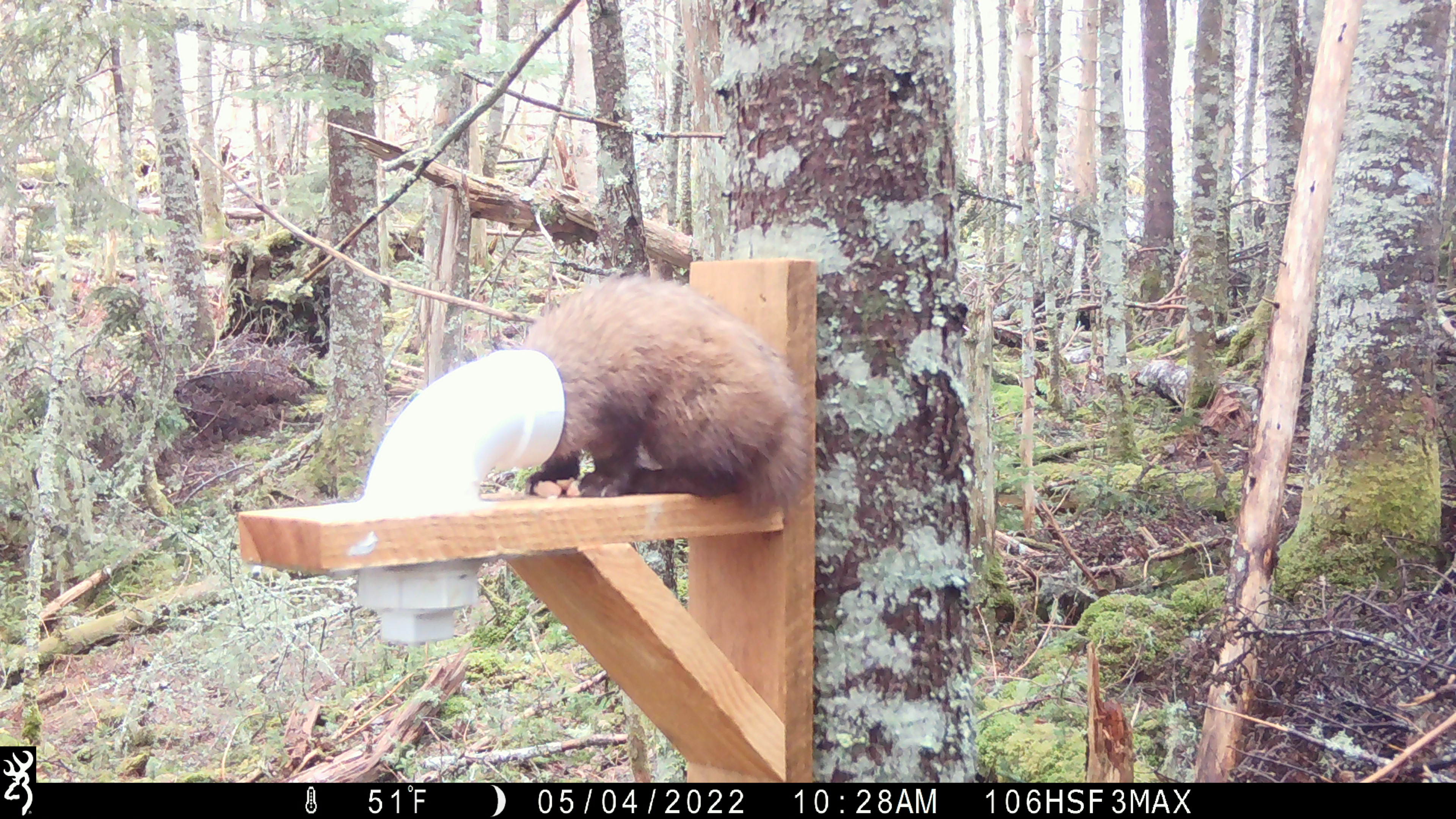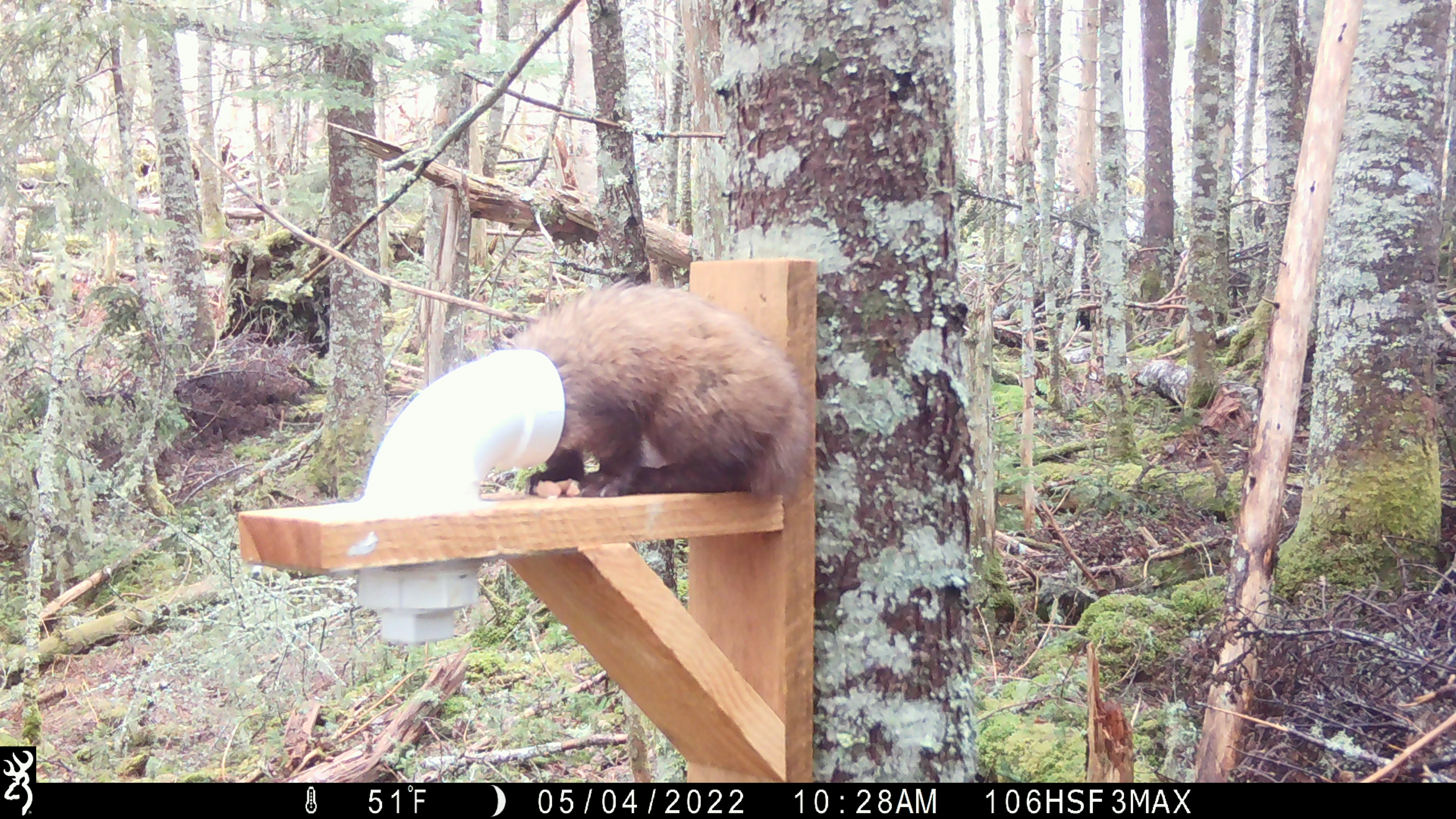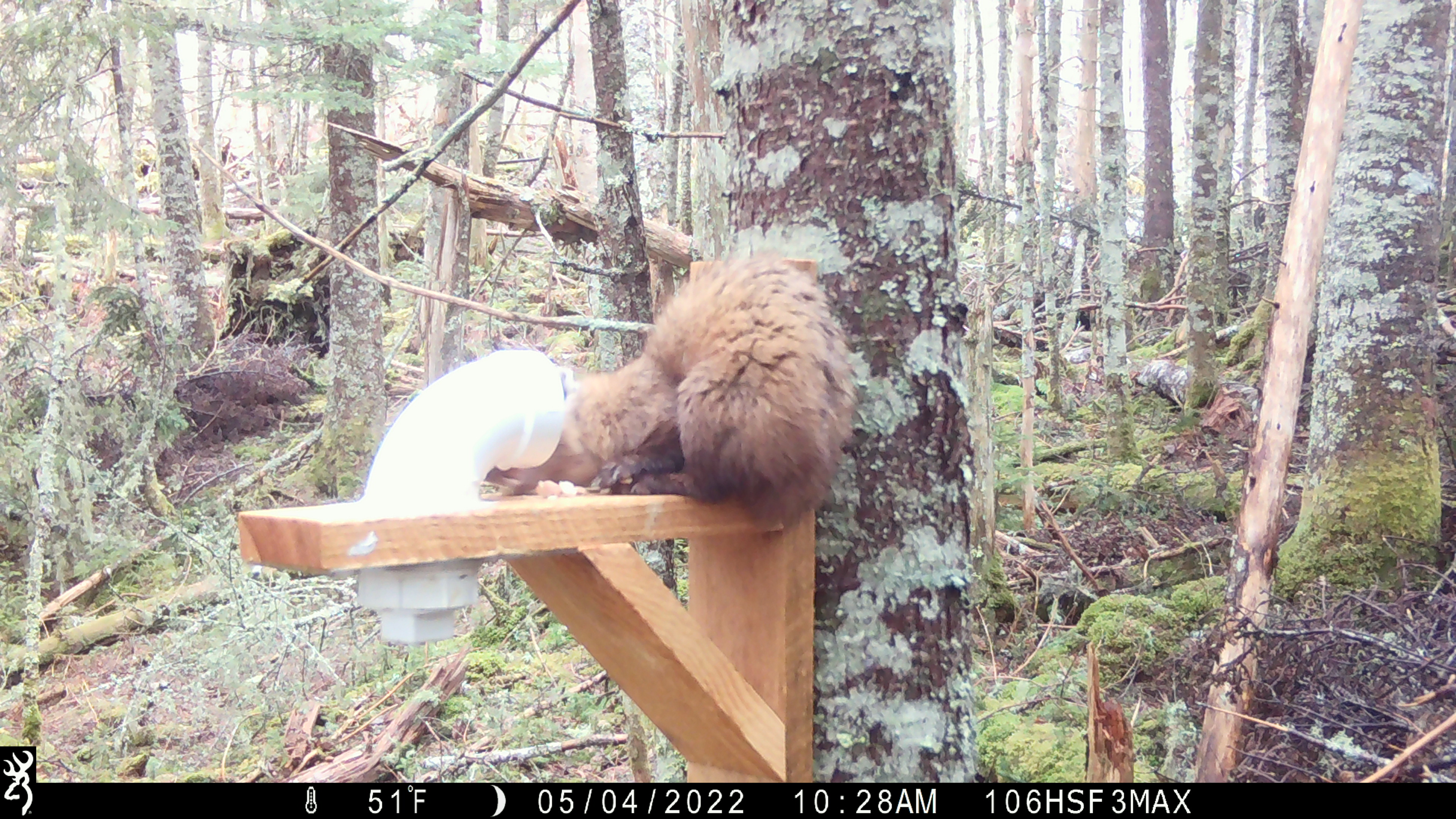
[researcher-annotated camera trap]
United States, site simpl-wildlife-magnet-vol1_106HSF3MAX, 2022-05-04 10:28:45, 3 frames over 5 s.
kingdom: Animalia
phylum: Chordata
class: Mammalia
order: Carnivora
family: Mustelidae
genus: Martes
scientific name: Martes americana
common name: american marten